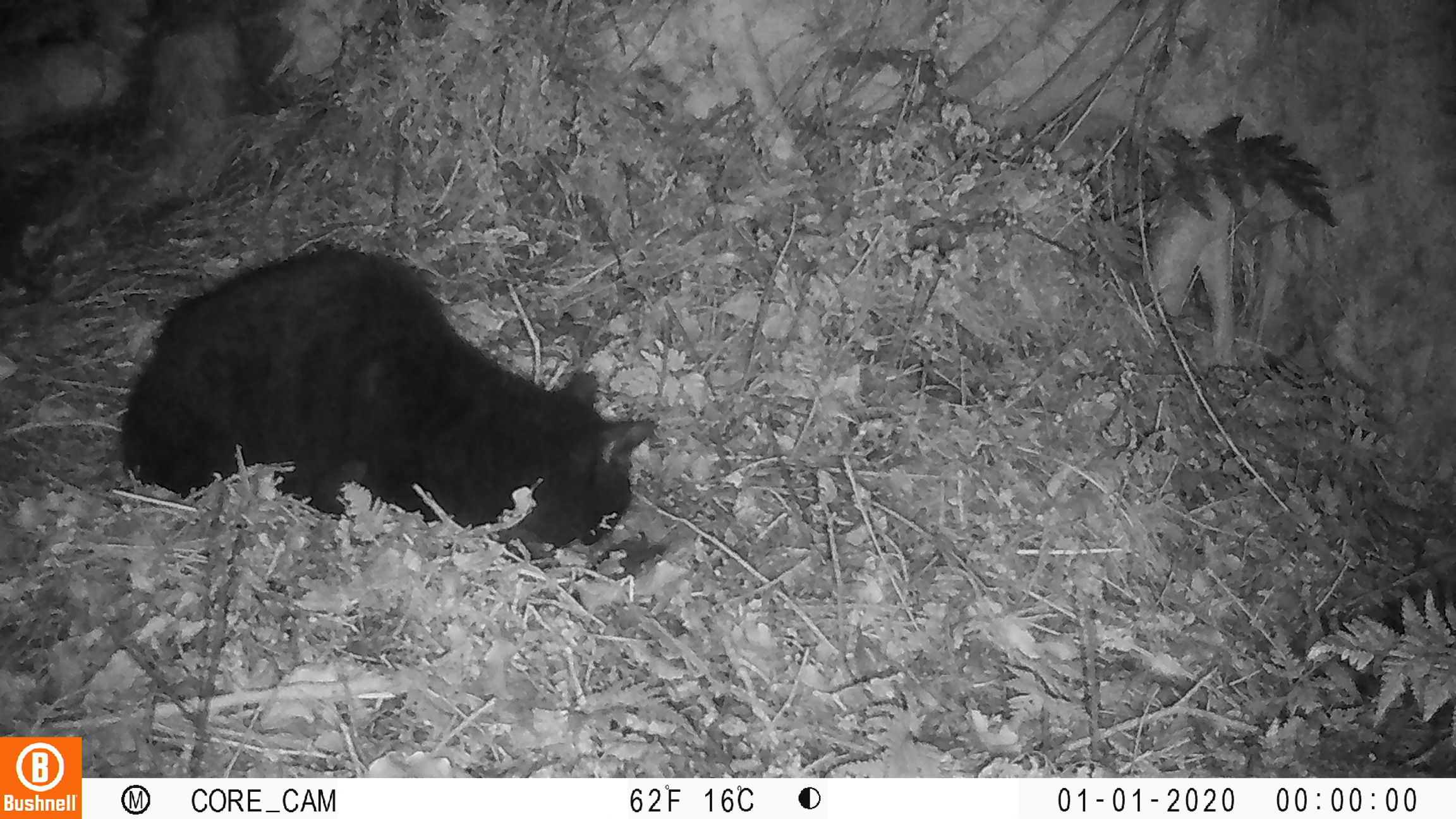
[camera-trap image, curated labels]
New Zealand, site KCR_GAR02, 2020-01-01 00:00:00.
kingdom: Animalia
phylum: Chordata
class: Mammalia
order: Carnivora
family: Felidae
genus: Felis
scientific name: Felis catus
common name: domestic cat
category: cat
Cat (domestic cat) (Felis catus).